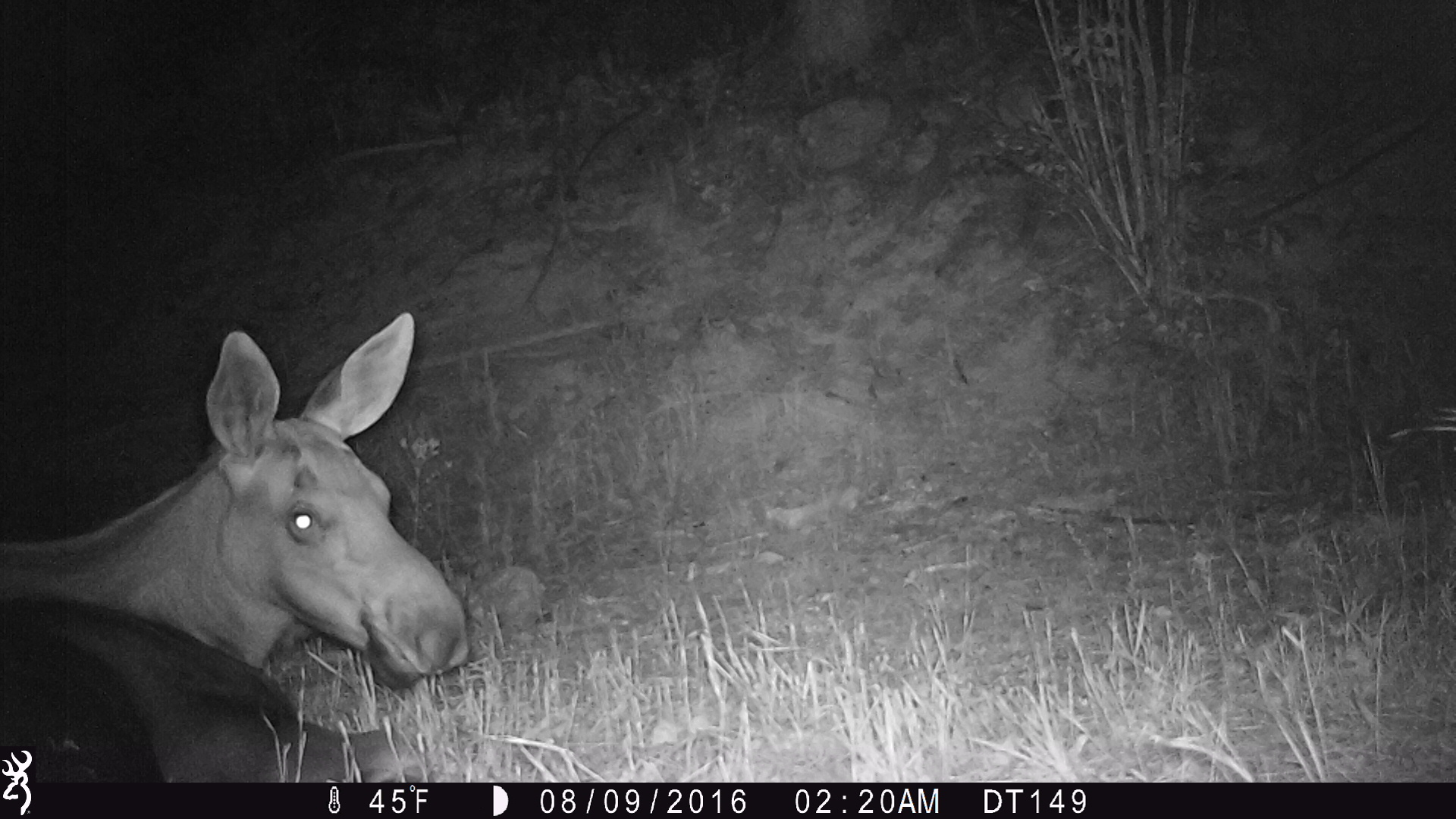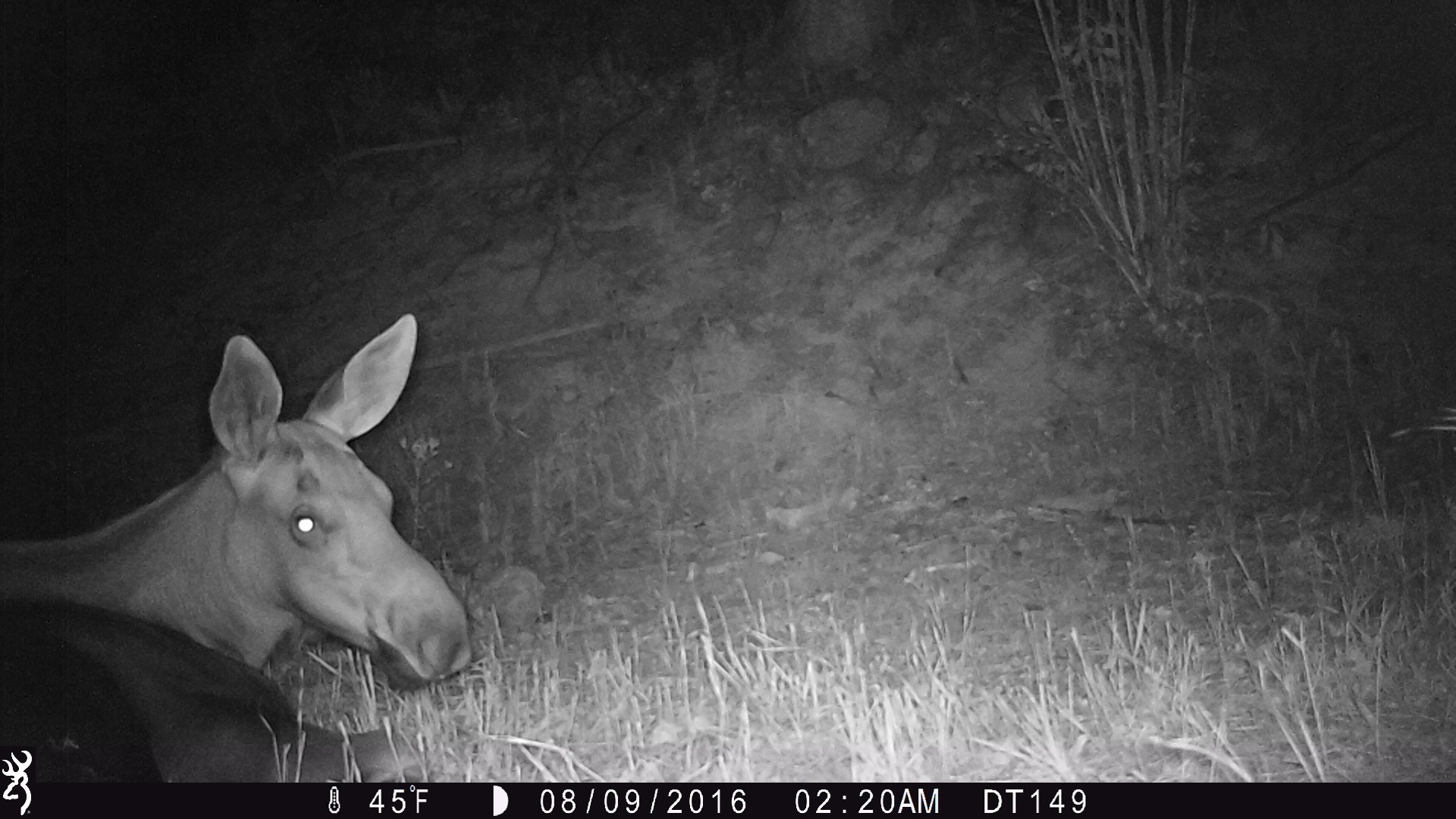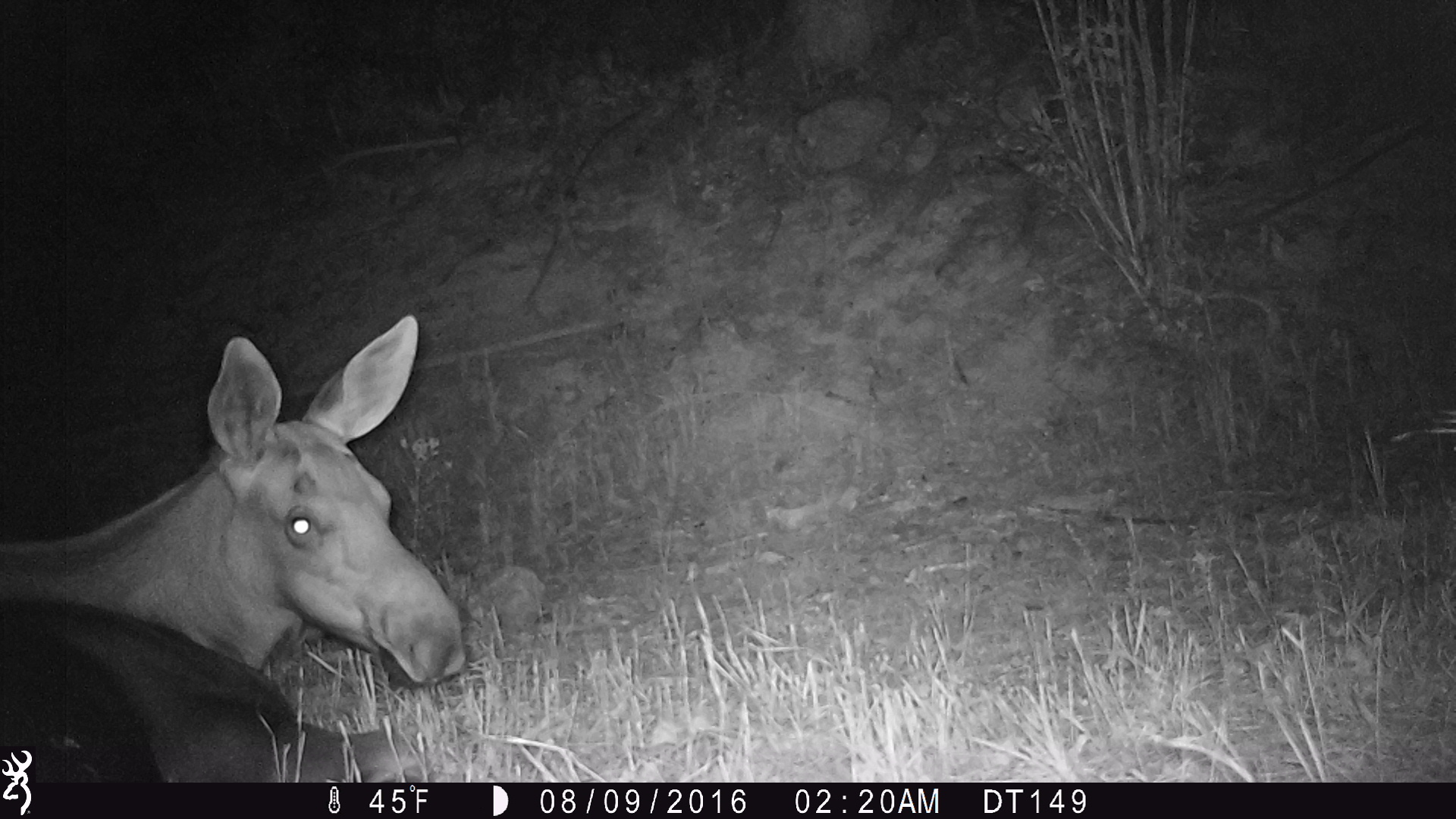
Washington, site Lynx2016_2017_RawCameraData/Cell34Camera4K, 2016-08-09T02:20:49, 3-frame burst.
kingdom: Animalia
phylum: Chordata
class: Mammalia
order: Artiodactyla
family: Cervidae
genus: Alces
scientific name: Alces alces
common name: moose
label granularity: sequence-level